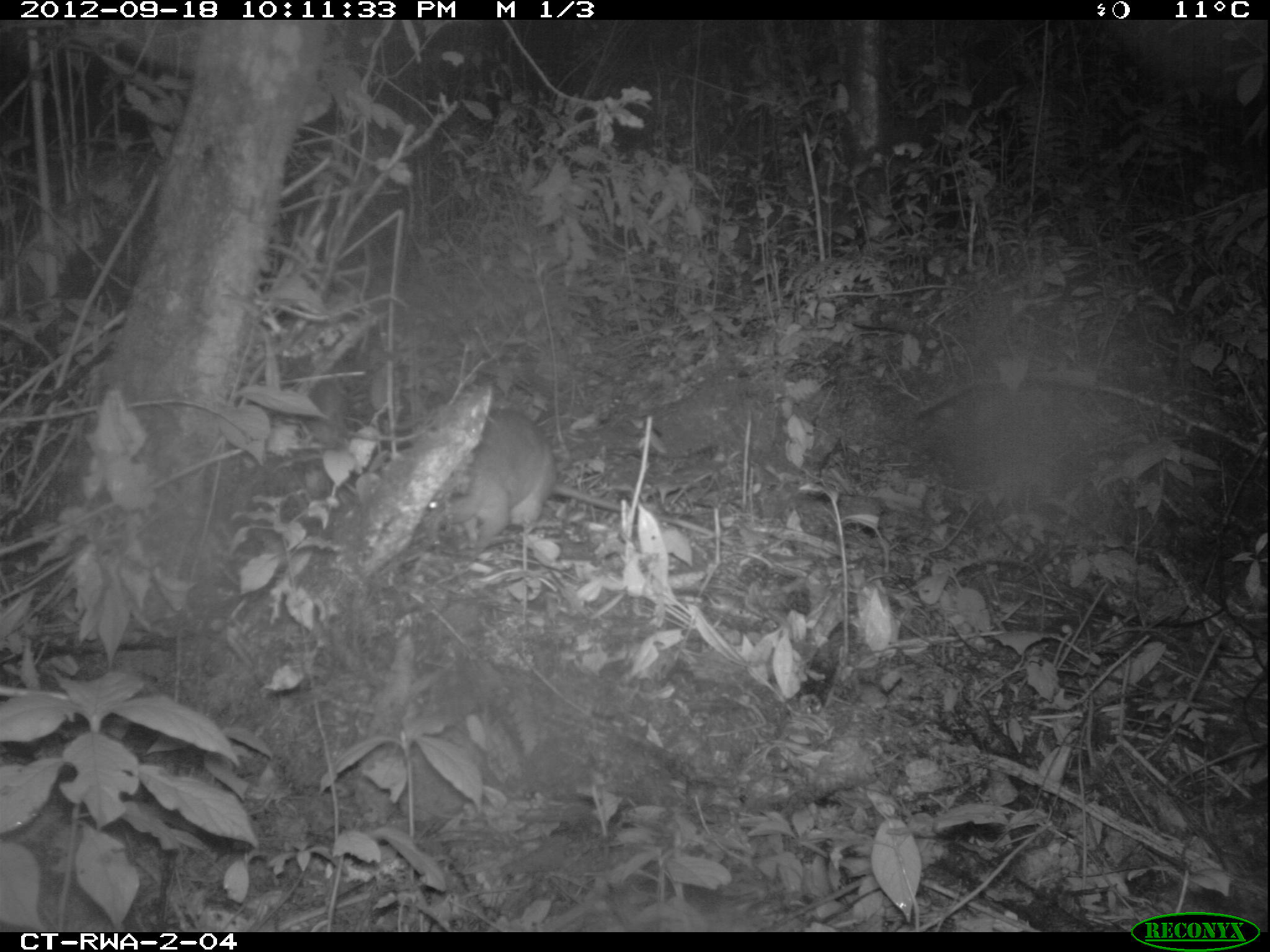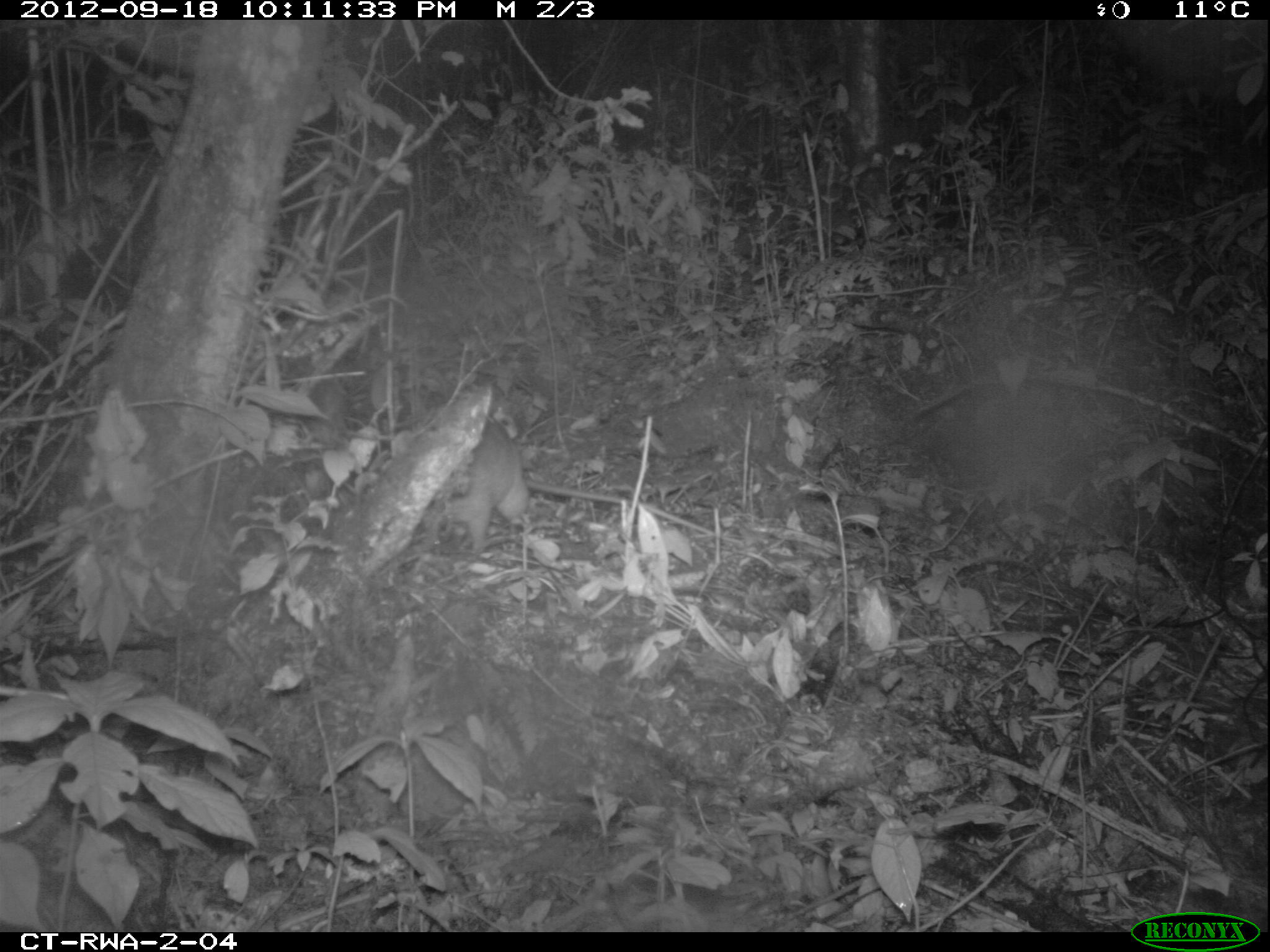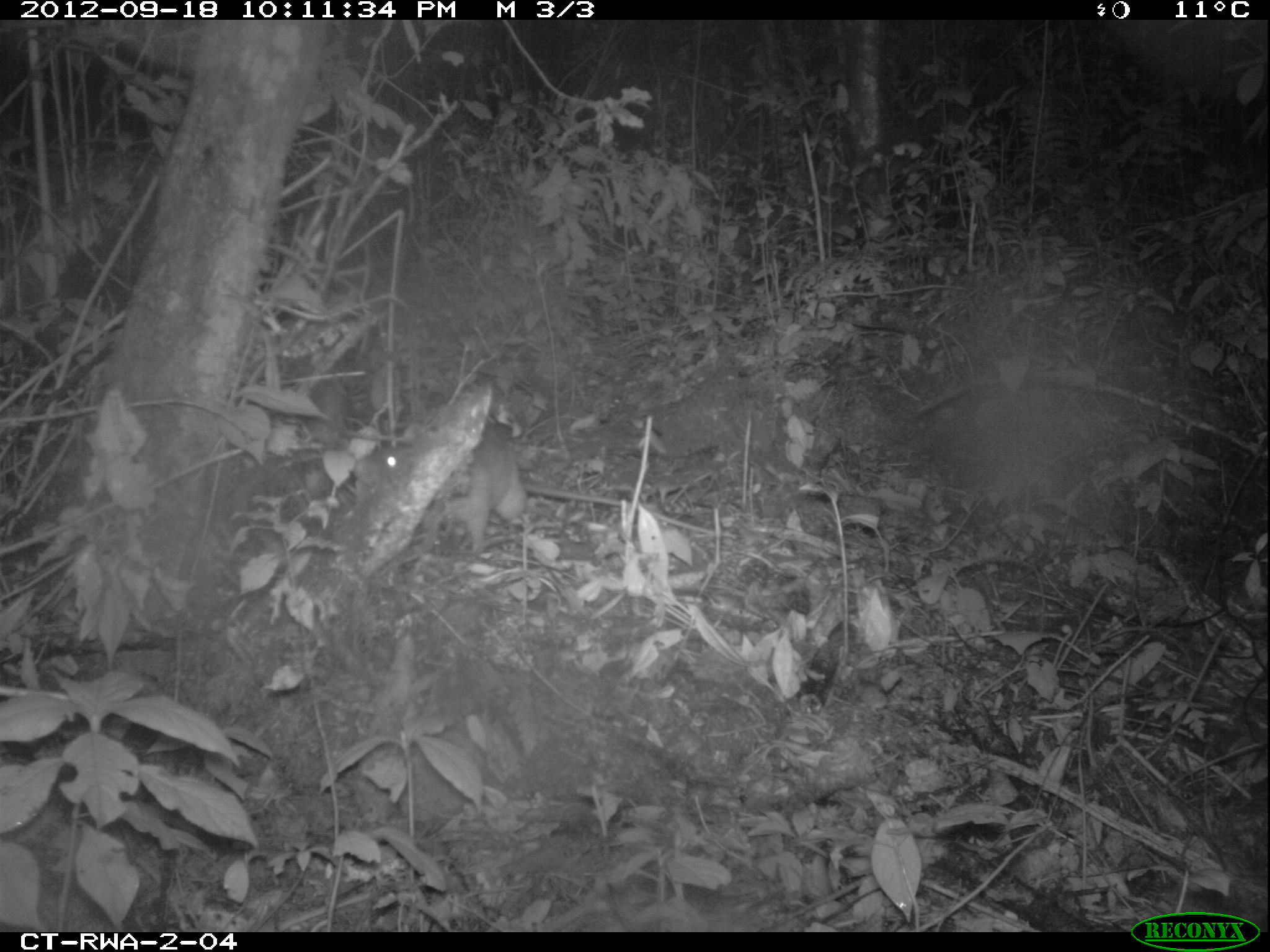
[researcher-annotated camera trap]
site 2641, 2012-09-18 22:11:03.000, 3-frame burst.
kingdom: Animalia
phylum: Chordata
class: Mammalia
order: Rodentia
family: Nesomyidae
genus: Cricetomys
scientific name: Cricetomys gambianus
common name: african giant pouched rat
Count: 1.